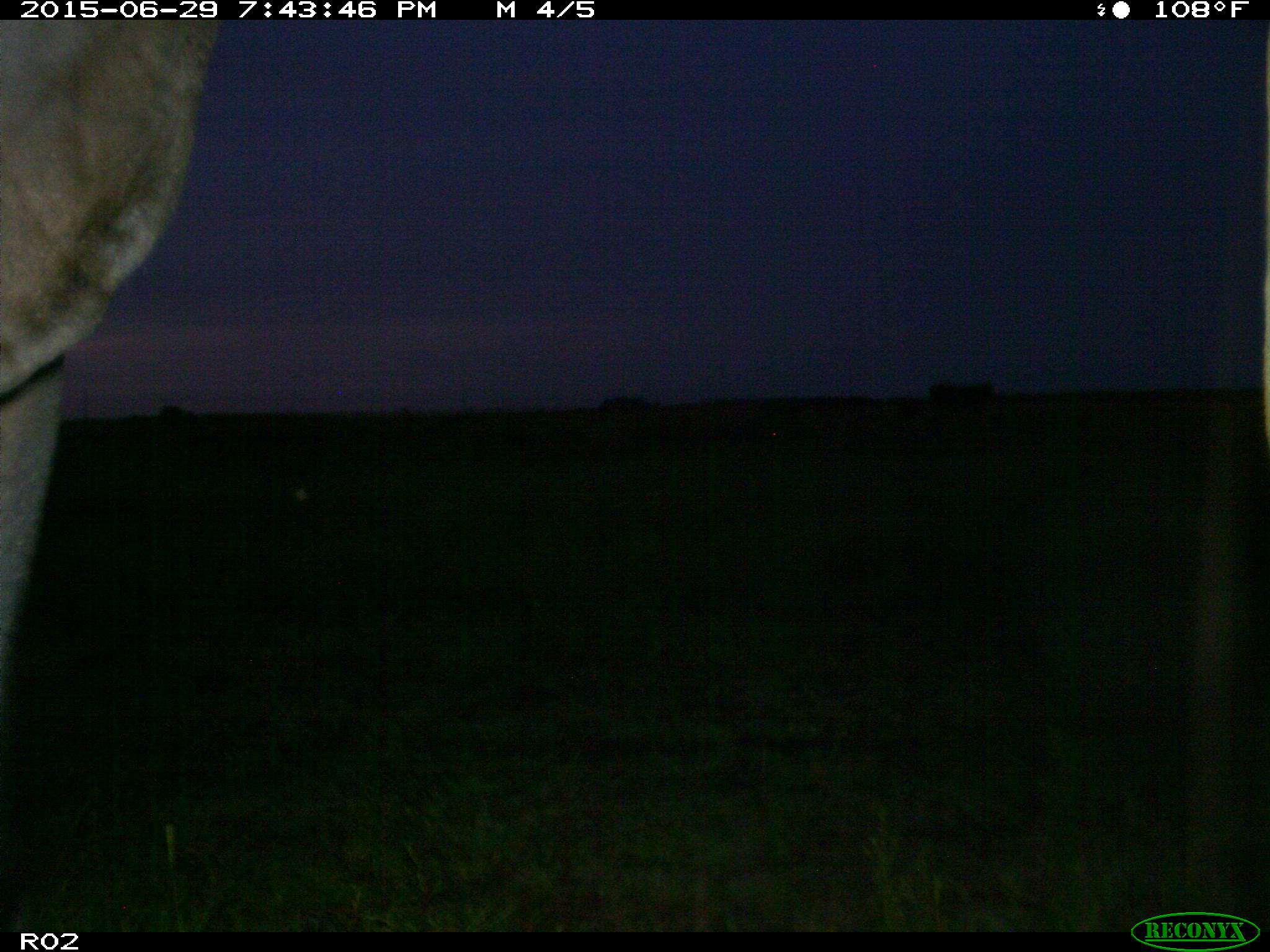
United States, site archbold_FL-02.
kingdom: Animalia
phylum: Chordata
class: Mammalia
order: Artiodactyla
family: Bovidae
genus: Bos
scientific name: Bos taurus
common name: domestic cow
Bos taurus (domestic cow).